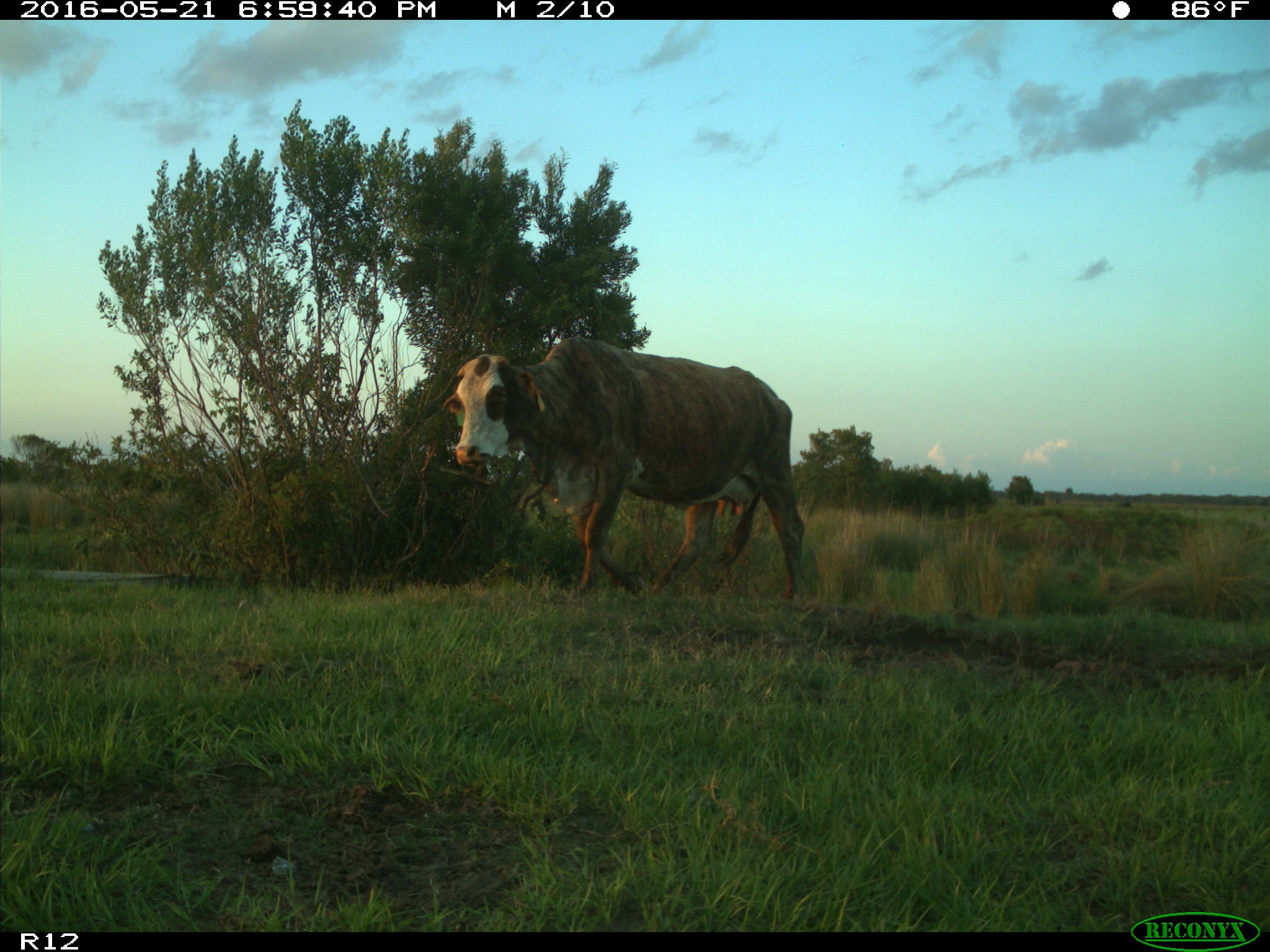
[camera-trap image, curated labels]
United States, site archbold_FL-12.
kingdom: Animalia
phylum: Chordata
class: Mammalia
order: Artiodactyla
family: Bovidae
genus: Bos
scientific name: Bos taurus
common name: domestic cow